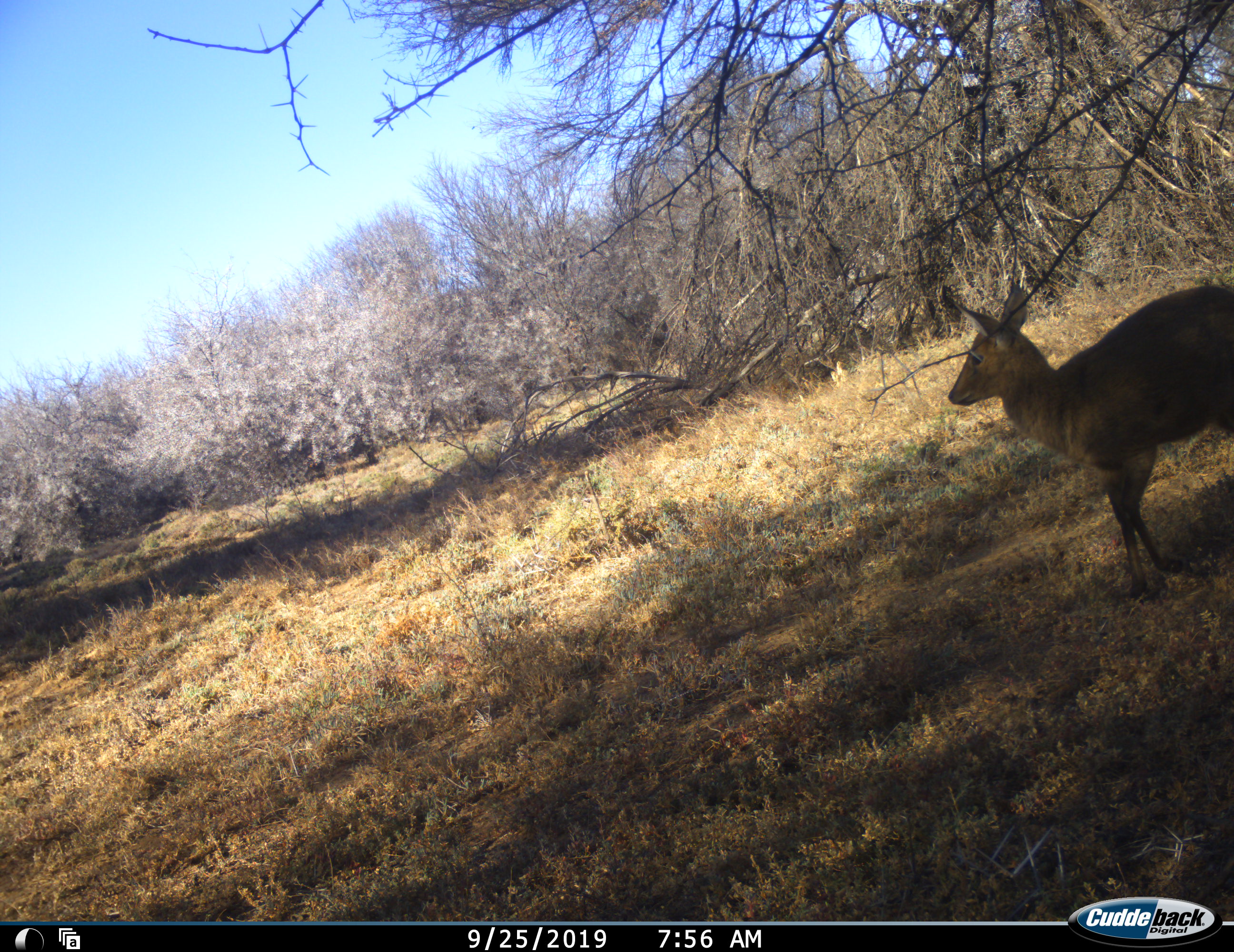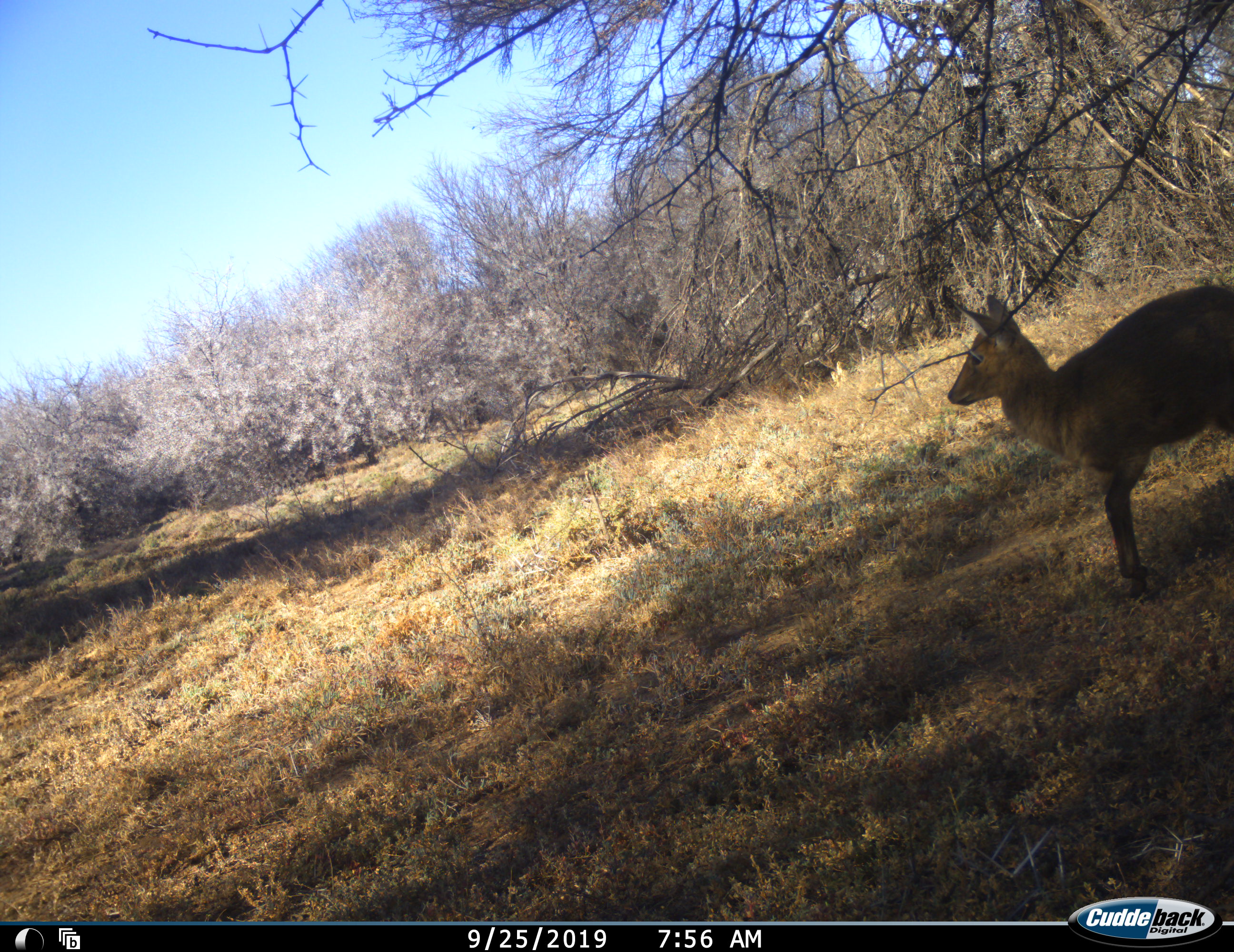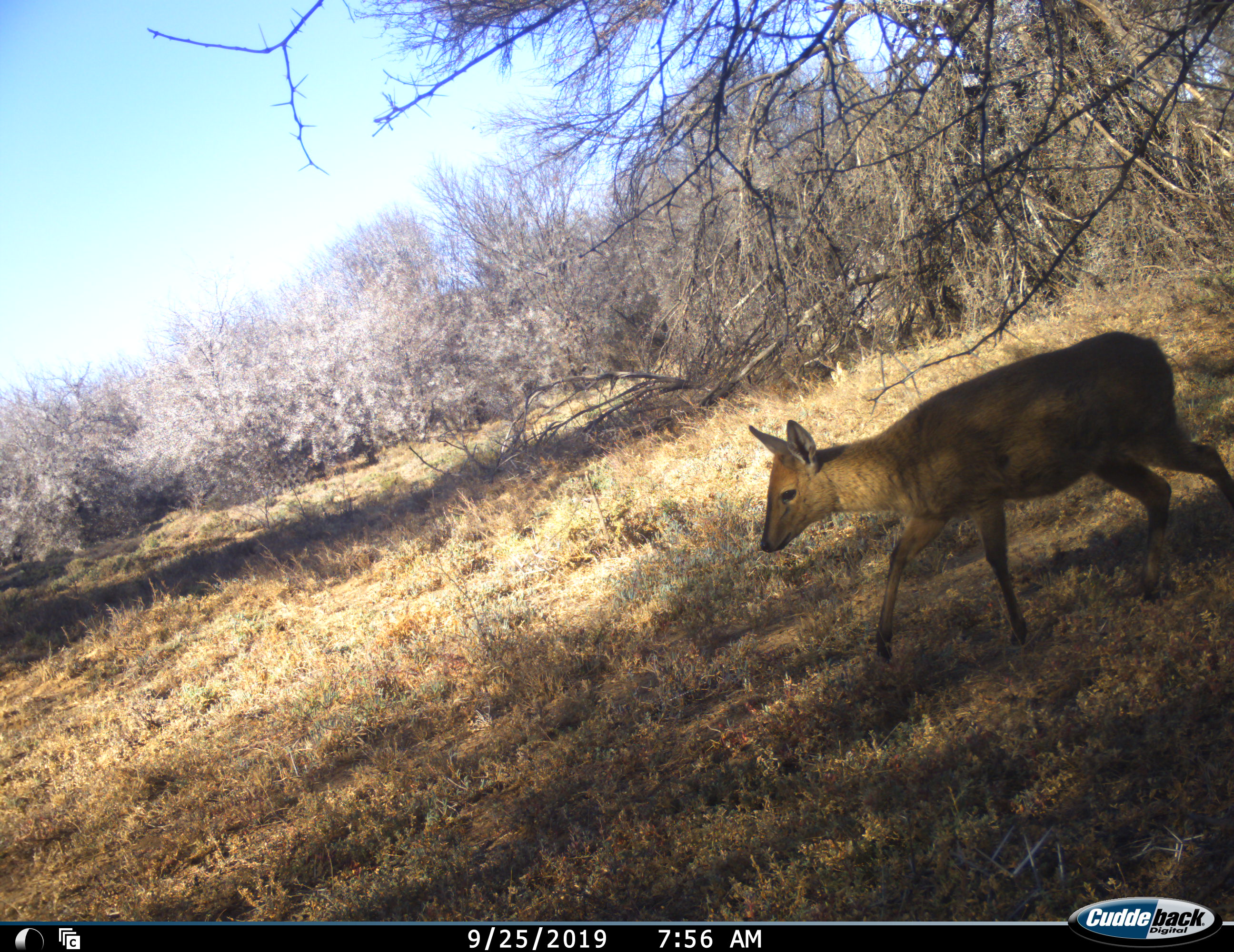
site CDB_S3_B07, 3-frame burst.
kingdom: Animalia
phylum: Chordata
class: Mammalia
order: Artiodactyla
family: Bovidae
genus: Sylvicapra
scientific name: Sylvicapra grimmia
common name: common duiker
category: duikercommongrey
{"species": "duikercommongrey (common duiker) (Sylvicapra grimmia)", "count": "1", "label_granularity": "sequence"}